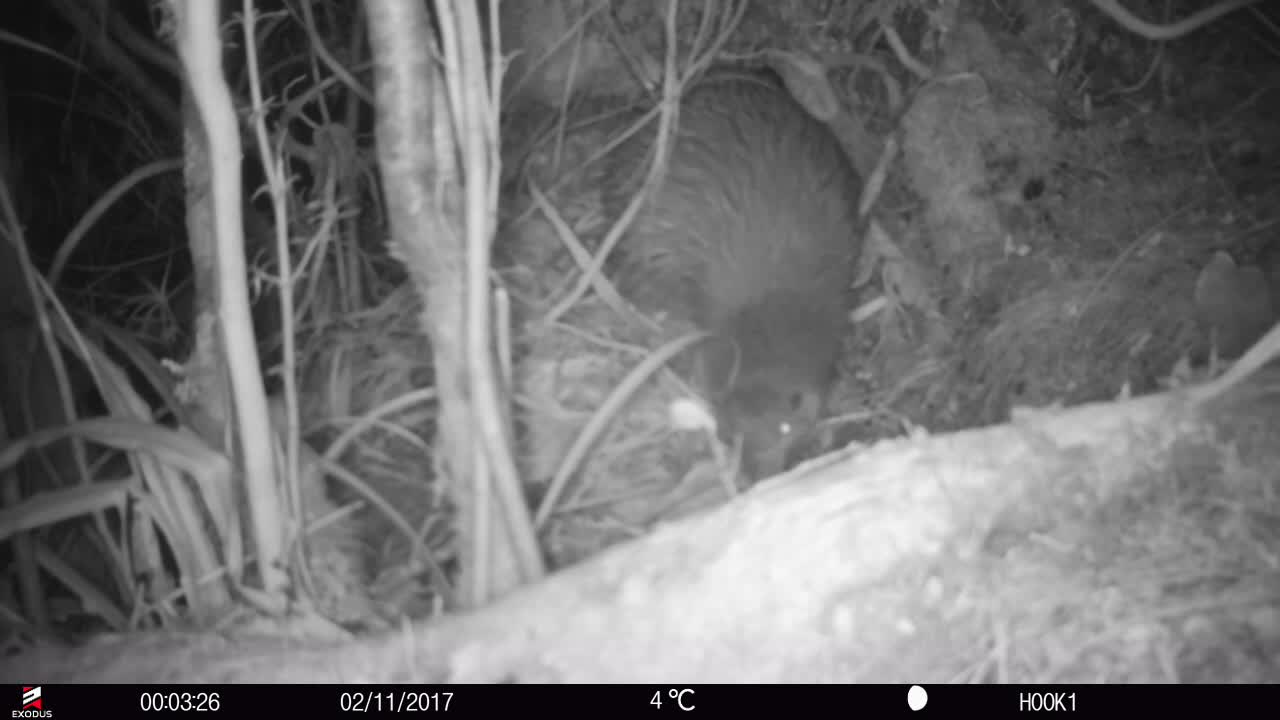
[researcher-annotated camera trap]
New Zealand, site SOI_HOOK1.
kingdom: Animalia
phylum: Chordata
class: Aves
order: Apterygiformes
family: Apterygidae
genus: Apteryx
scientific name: Apteryx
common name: kiwi